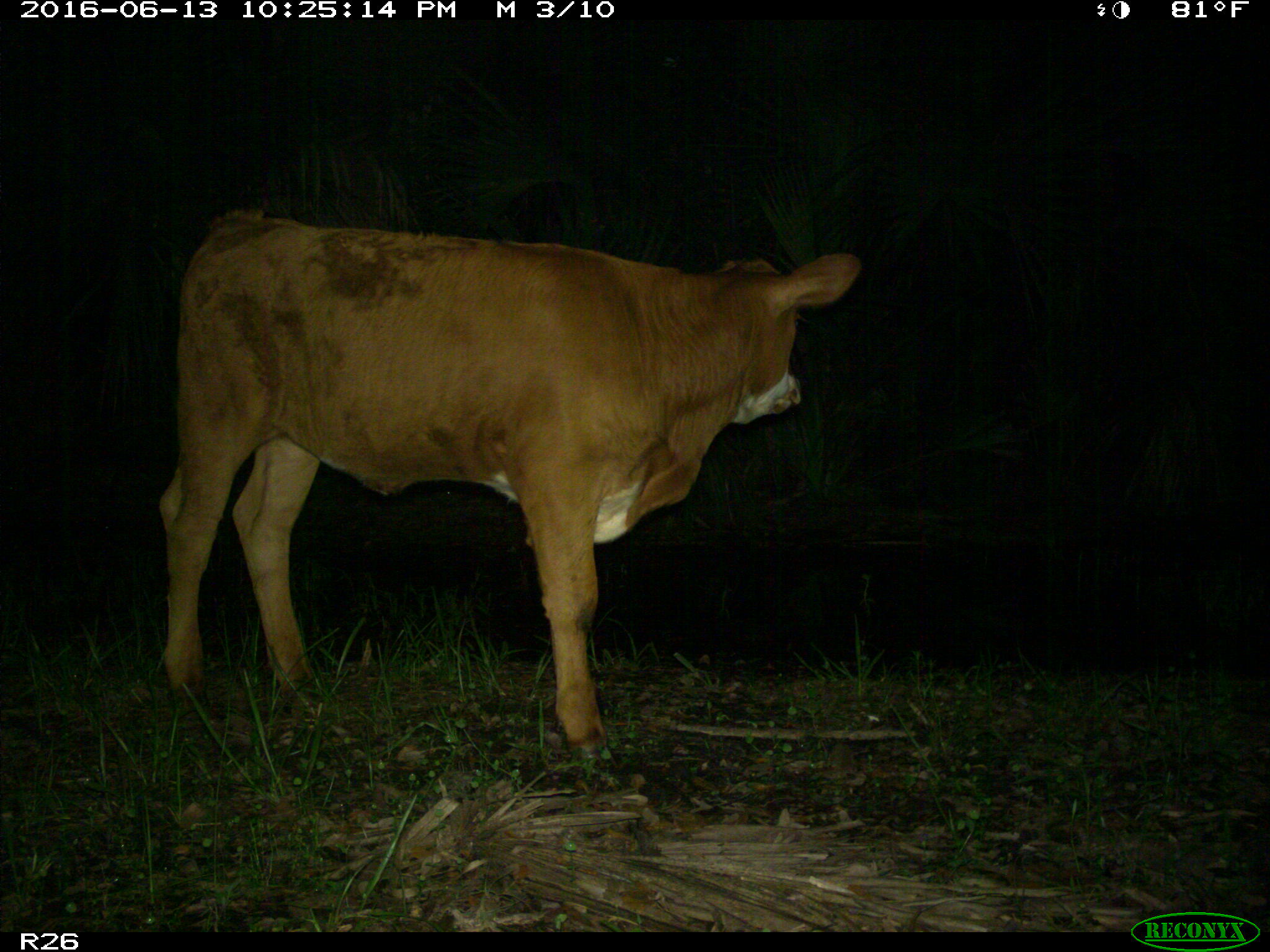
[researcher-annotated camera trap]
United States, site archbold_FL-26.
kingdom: Animalia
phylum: Chordata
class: Mammalia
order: Artiodactyla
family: Bovidae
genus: Bos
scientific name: Bos taurus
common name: domestic cow